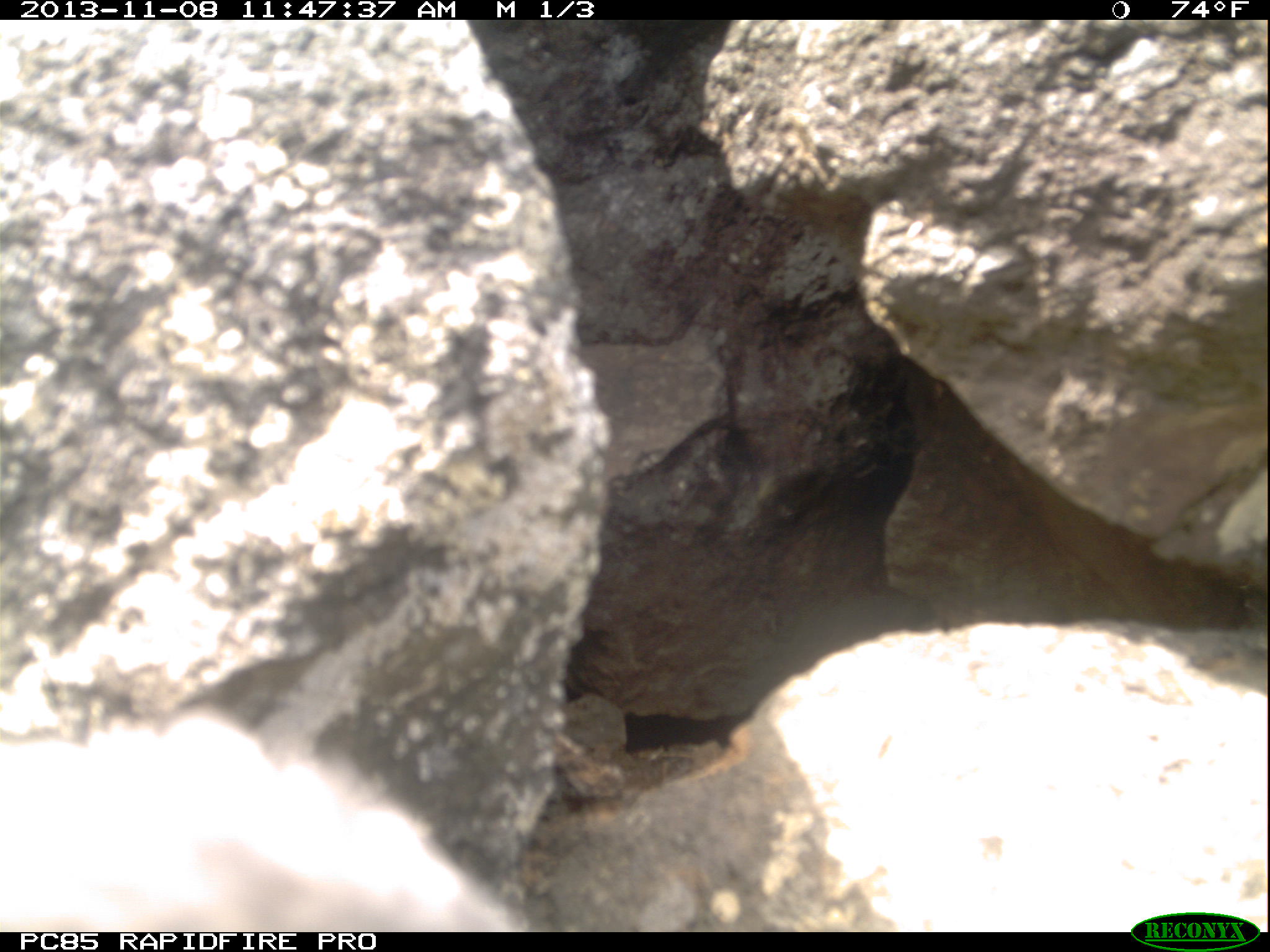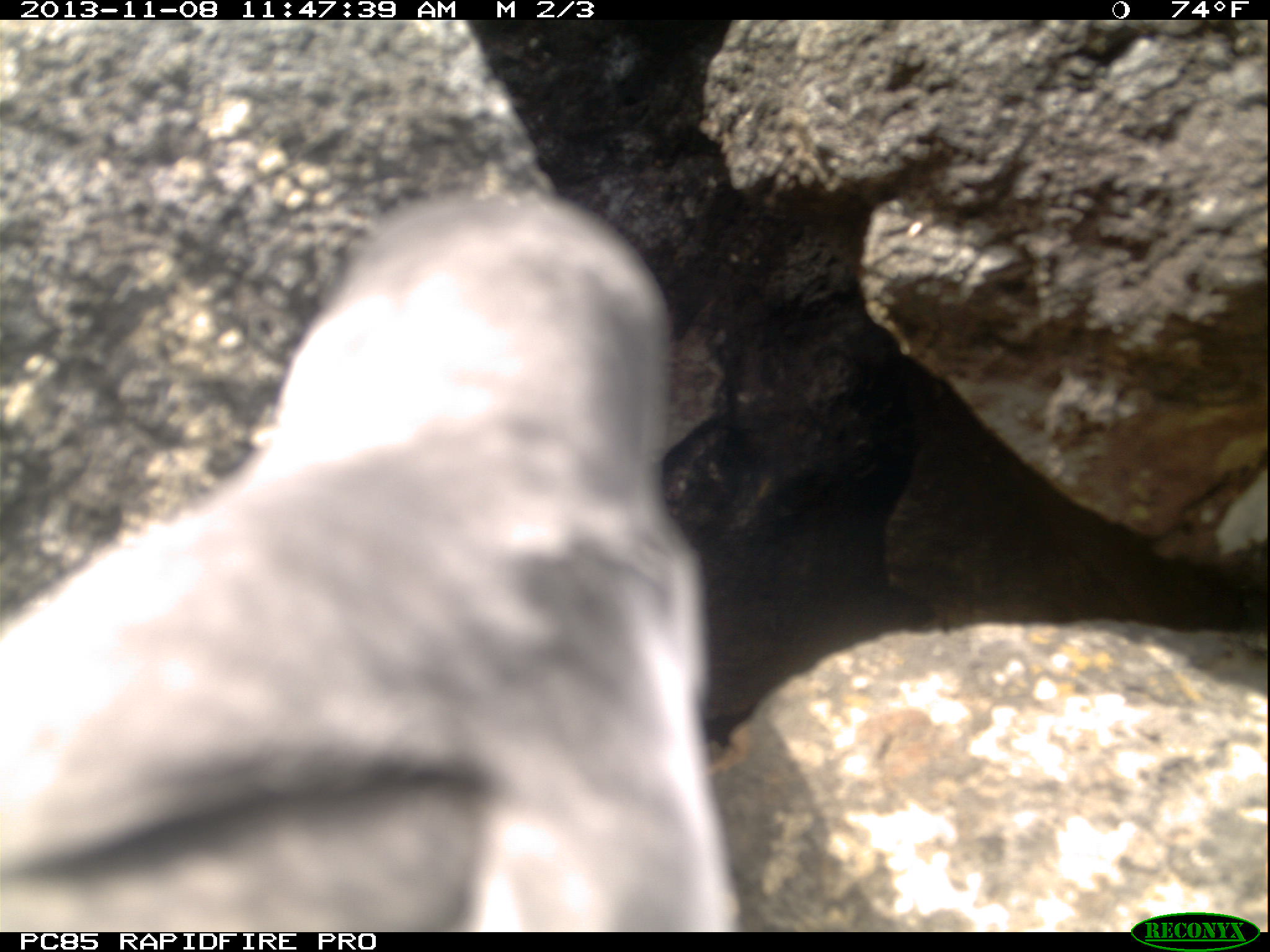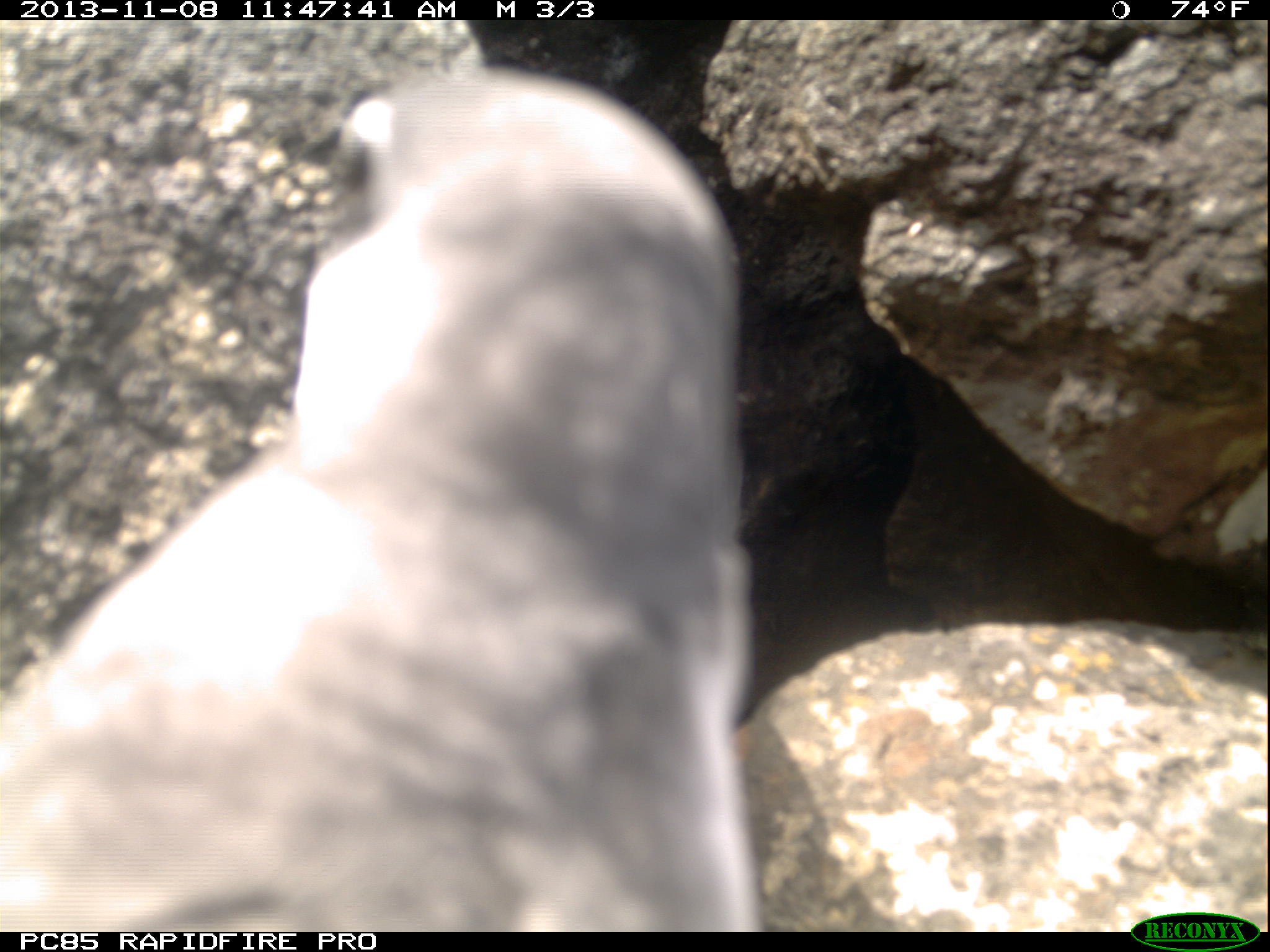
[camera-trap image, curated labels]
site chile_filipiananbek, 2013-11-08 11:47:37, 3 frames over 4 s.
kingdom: Animalia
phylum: Chordata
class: Aves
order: Procellariiformes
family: Procellariidae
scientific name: Procellariidae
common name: petrel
Petrel (Procellariidae).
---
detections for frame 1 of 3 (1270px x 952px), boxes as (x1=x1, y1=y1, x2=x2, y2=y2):
petrel: (x1=1, y1=707, x2=549, y2=938)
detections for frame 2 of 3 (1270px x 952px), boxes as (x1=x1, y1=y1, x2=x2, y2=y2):
petrel: (x1=0, y1=187, x2=734, y2=935)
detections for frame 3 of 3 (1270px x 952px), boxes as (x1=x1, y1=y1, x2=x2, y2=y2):
petrel: (x1=0, y1=53, x2=757, y2=936)